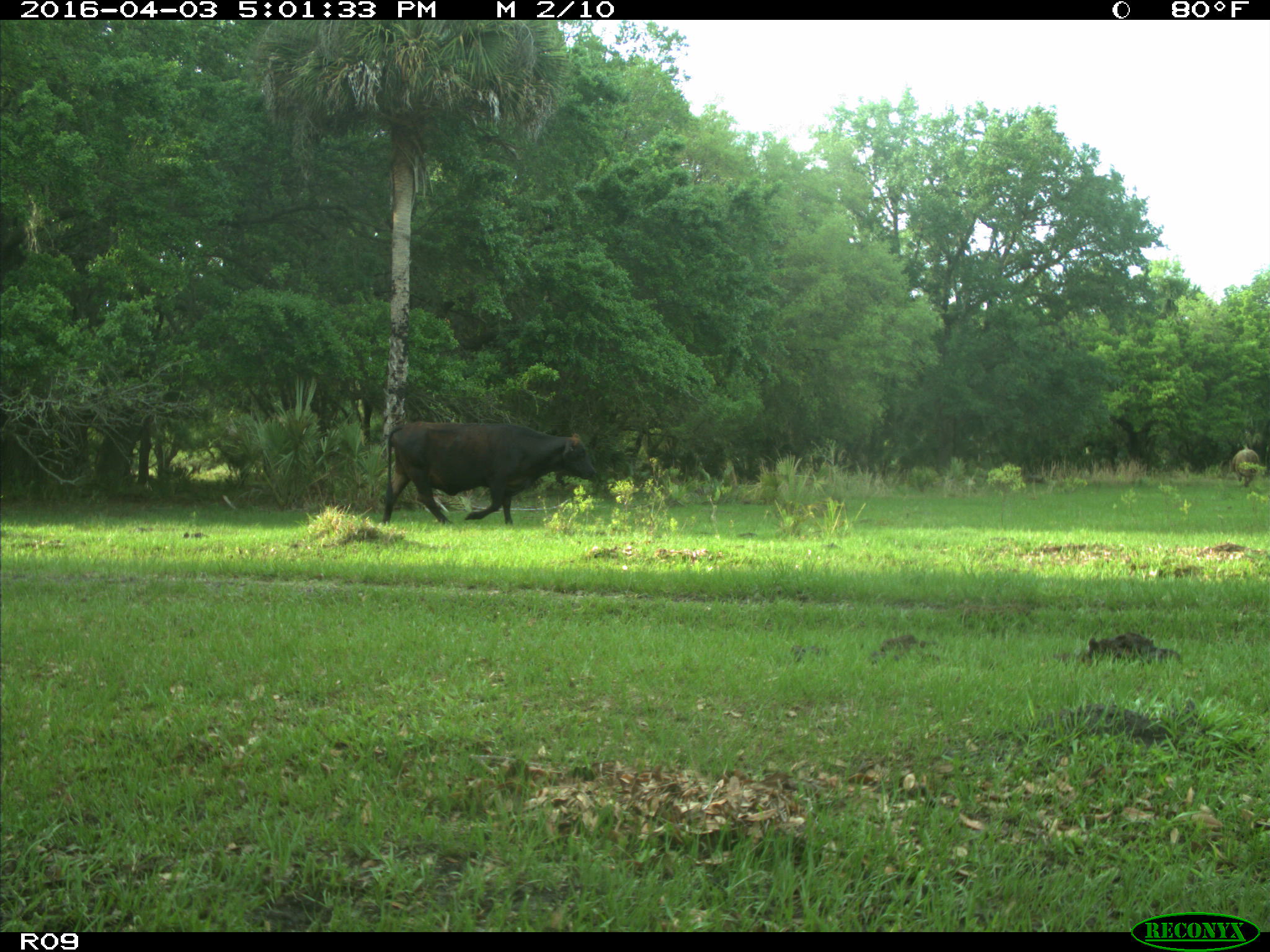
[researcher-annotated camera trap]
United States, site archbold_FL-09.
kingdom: Animalia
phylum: Chordata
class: Mammalia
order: Artiodactyla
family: Bovidae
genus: Bos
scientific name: Bos taurus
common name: domestic cow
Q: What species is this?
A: Bos taurus (domestic cow).